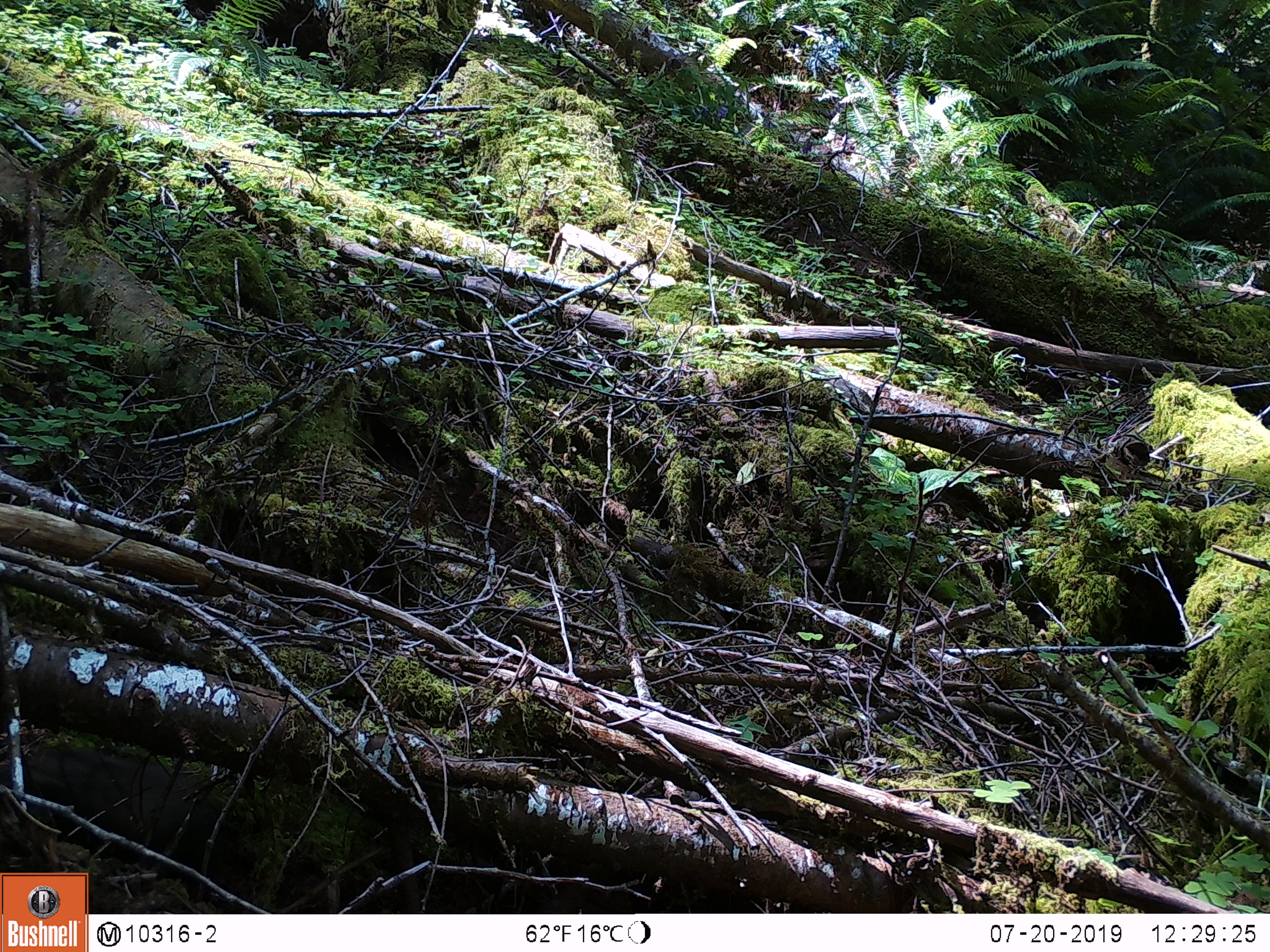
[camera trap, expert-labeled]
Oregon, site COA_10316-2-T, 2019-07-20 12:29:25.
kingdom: Animalia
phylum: Chordata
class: Mammalia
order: Rodentia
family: Aplodontiidae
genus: Aplodontia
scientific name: Aplodontia rufa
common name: mountain beaver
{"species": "mountain beaver (Aplodontia rufa)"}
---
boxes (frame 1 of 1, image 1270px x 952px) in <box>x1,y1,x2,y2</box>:
mountain beaver: <box>19,742,232,862</box>